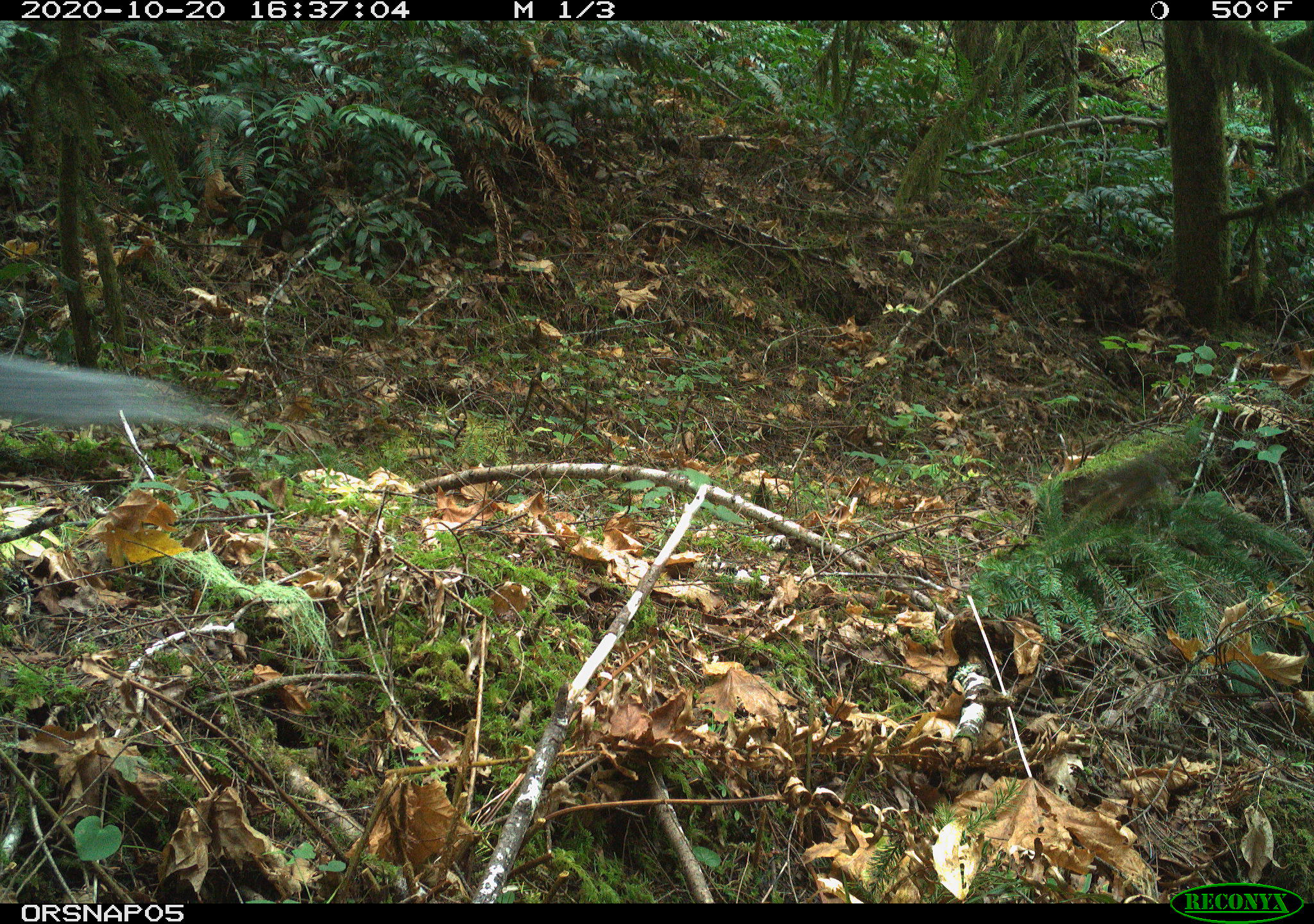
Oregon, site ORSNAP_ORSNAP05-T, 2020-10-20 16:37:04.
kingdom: Animalia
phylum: Chordata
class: Mammalia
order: Rodentia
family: Sciuridae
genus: Sciurus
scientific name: Sciurus griseus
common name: western gray squirrel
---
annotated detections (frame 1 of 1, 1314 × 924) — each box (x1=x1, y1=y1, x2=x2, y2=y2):
western gray squirrel: (x1=2, y1=348, x2=232, y2=440)